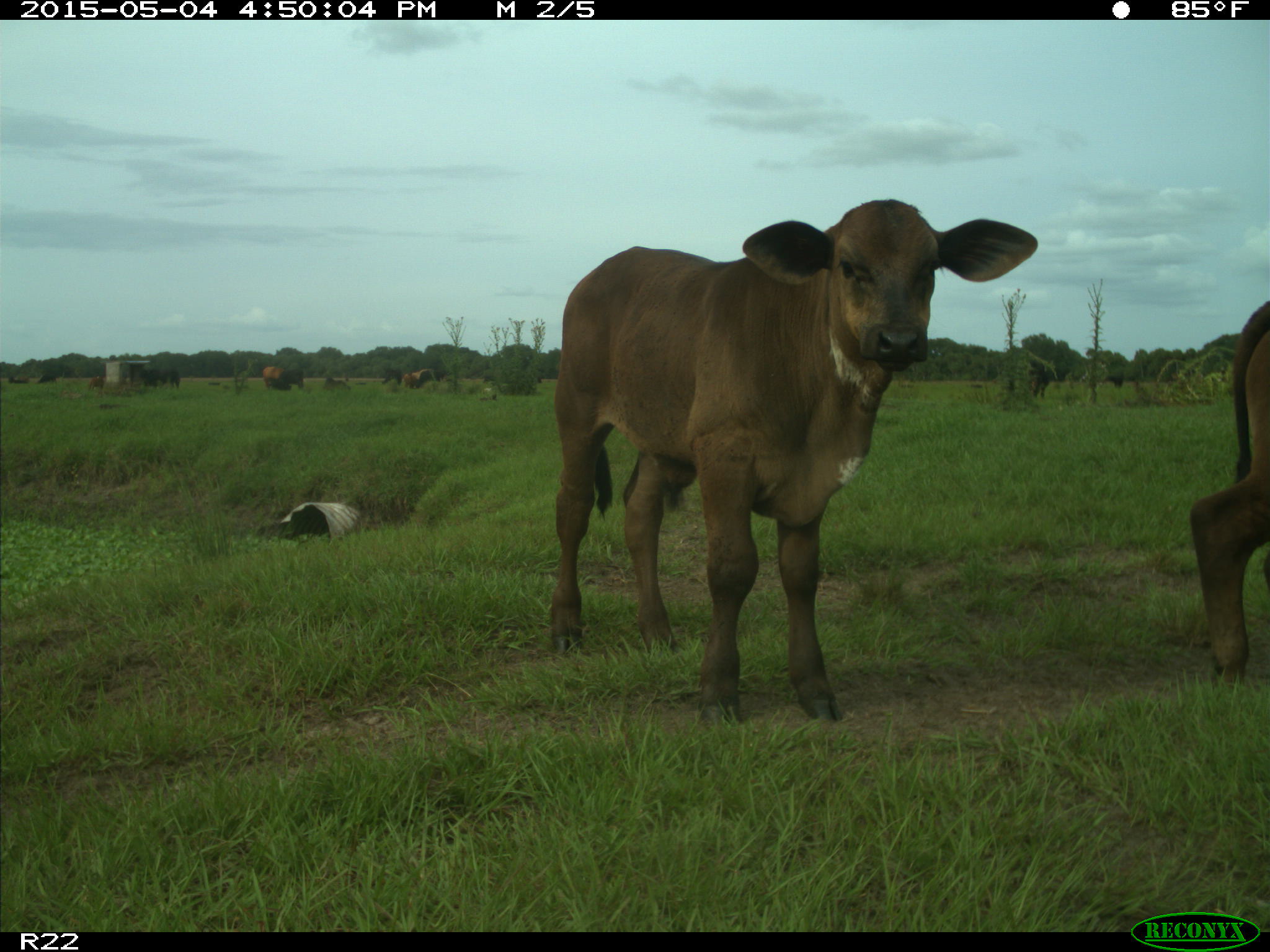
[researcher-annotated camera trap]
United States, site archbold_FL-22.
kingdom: Animalia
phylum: Chordata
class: Mammalia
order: Artiodactyla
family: Bovidae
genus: Bos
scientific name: Bos taurus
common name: domestic cow